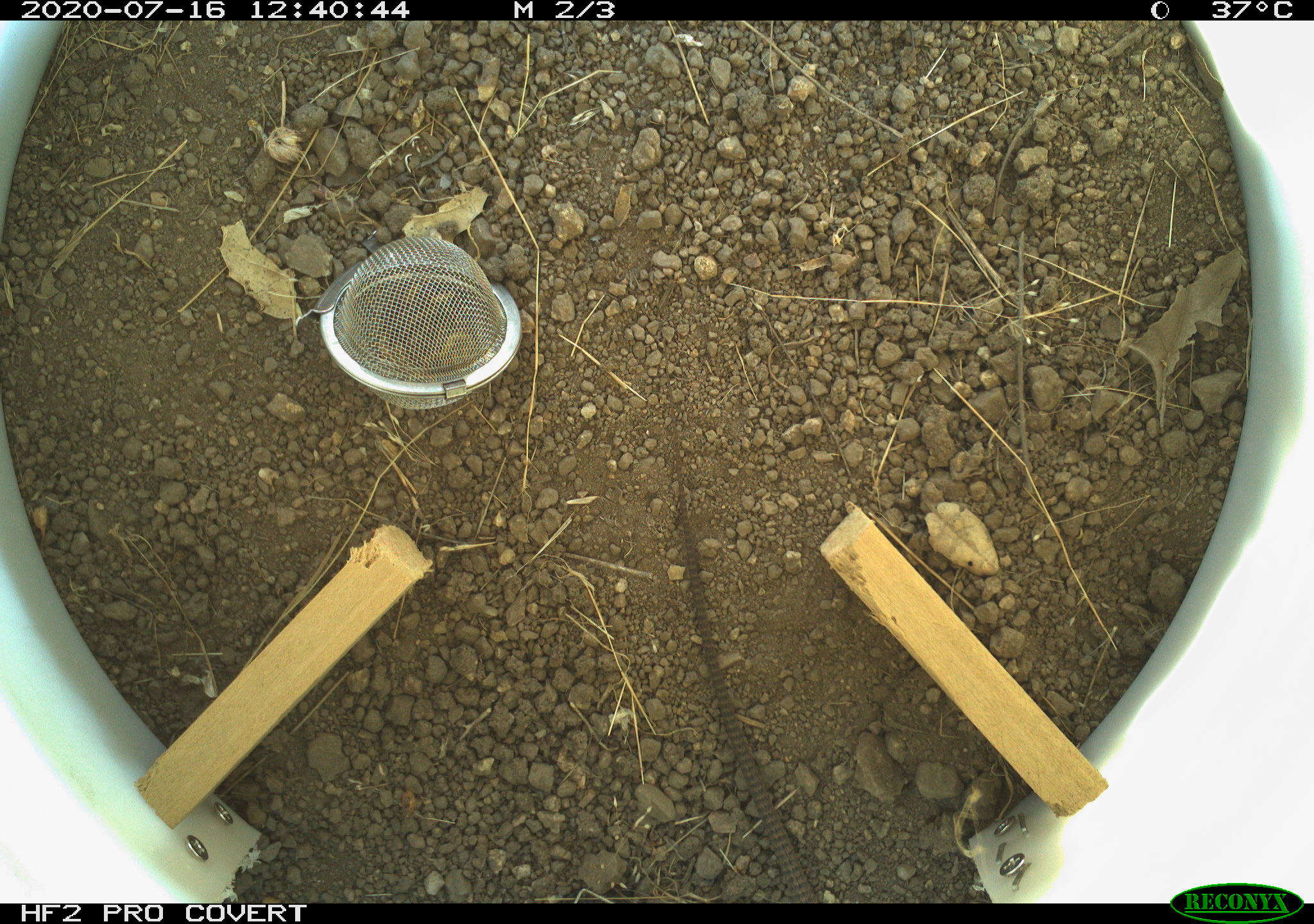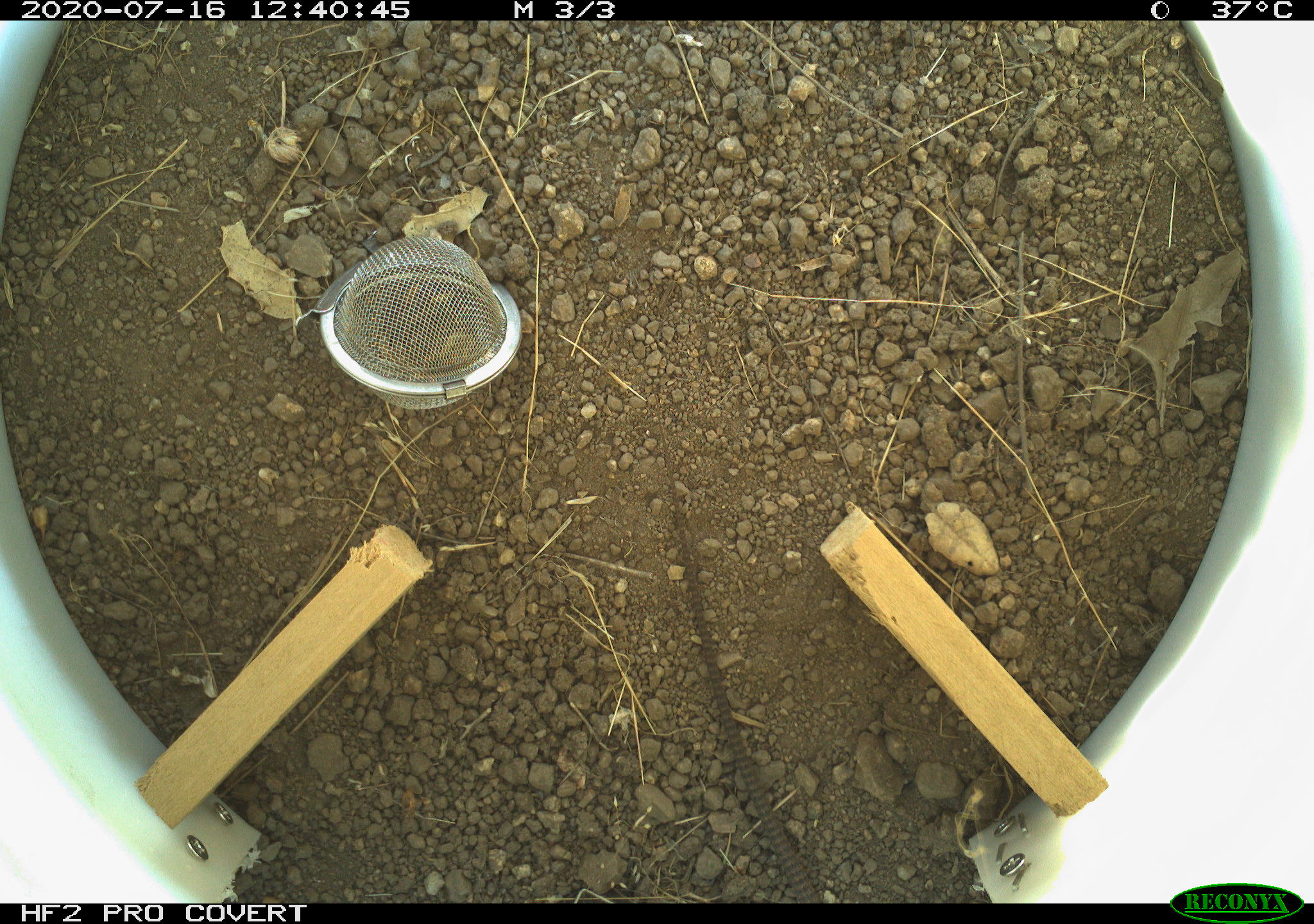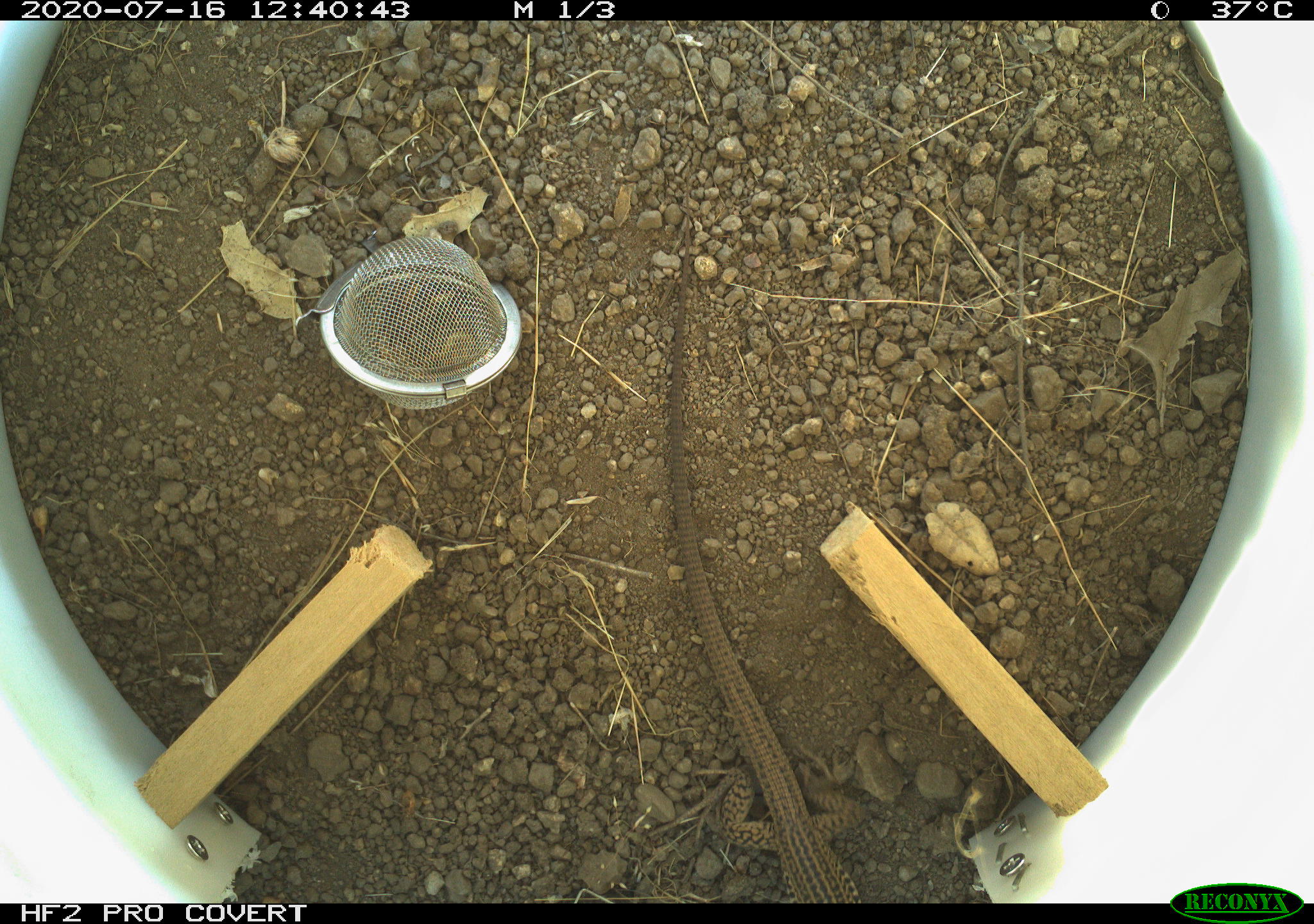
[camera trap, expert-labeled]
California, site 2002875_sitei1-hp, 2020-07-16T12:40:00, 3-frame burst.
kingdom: Animalia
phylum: Chordata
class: Reptilia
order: Squamata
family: Teiidae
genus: Aspidoscelis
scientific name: Aspidoscelis tigris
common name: western whiptail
Western whiptail (Aspidoscelis tigris).